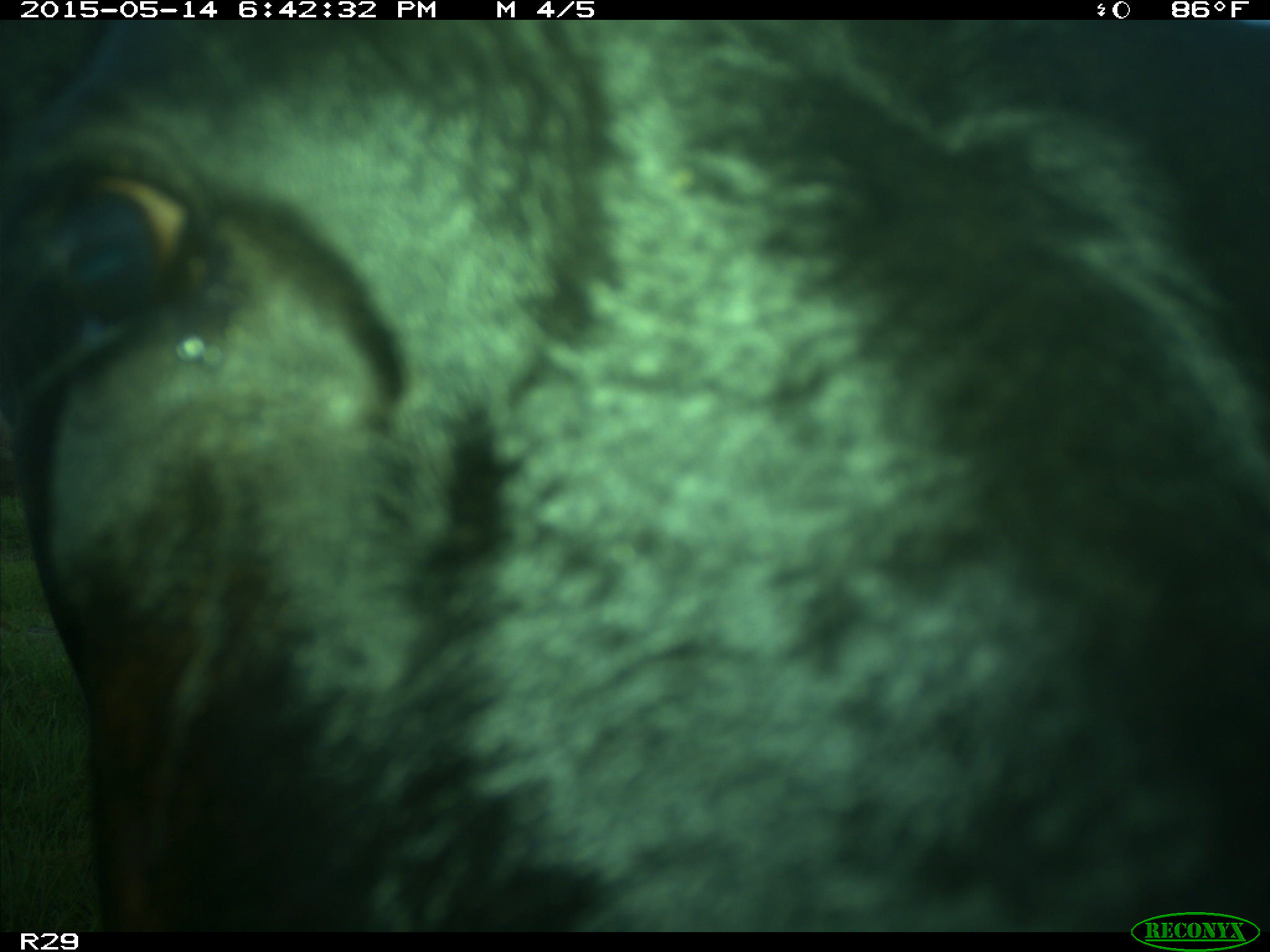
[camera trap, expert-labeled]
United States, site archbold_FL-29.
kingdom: Animalia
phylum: Chordata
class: Mammalia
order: Artiodactyla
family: Bovidae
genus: Bos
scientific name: Bos taurus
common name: domestic cow